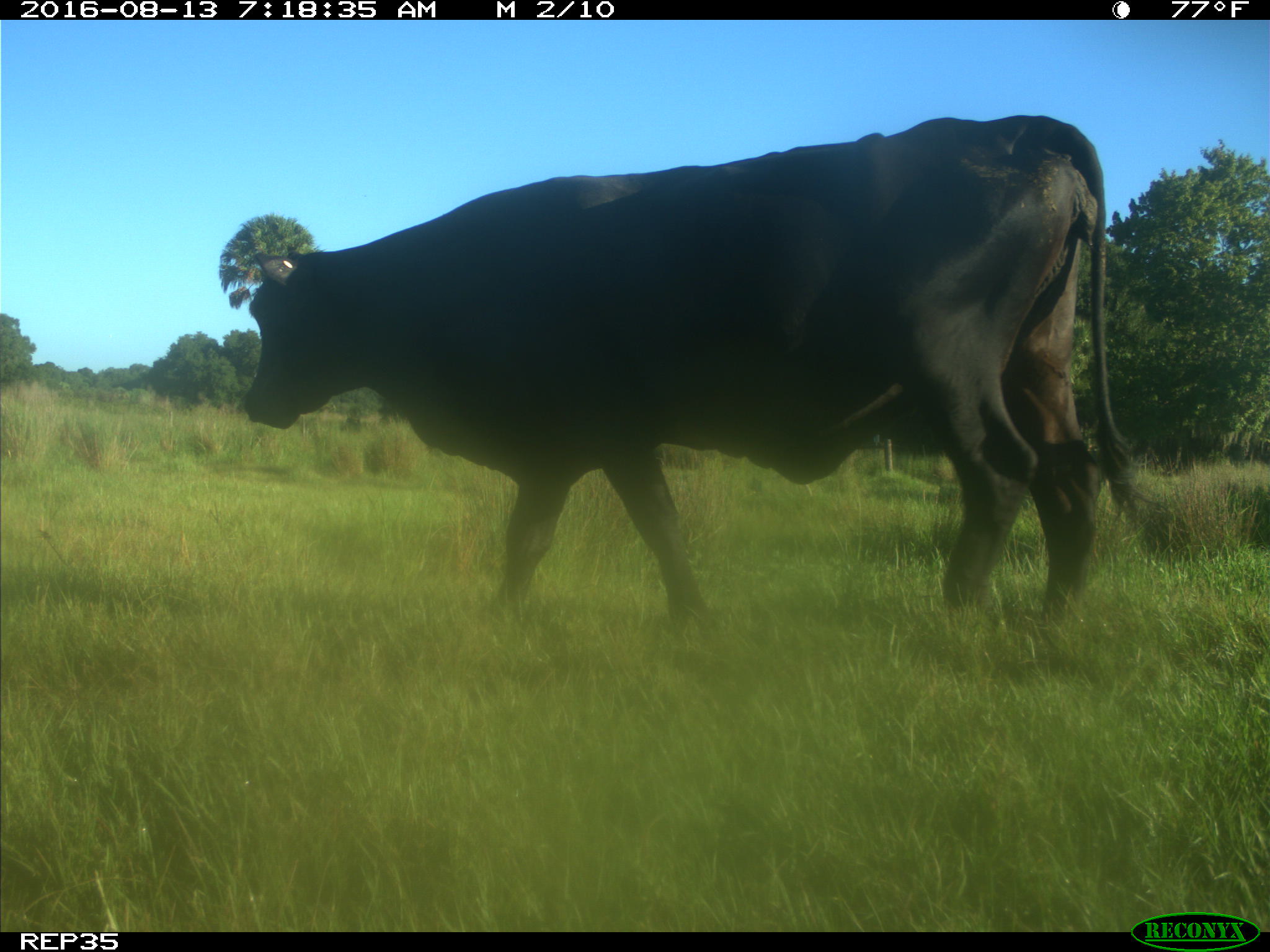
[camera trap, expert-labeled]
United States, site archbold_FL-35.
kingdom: Animalia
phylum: Chordata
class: Mammalia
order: Artiodactyla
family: Bovidae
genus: Bos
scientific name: Bos taurus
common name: domestic cow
Bos taurus (domestic cow).